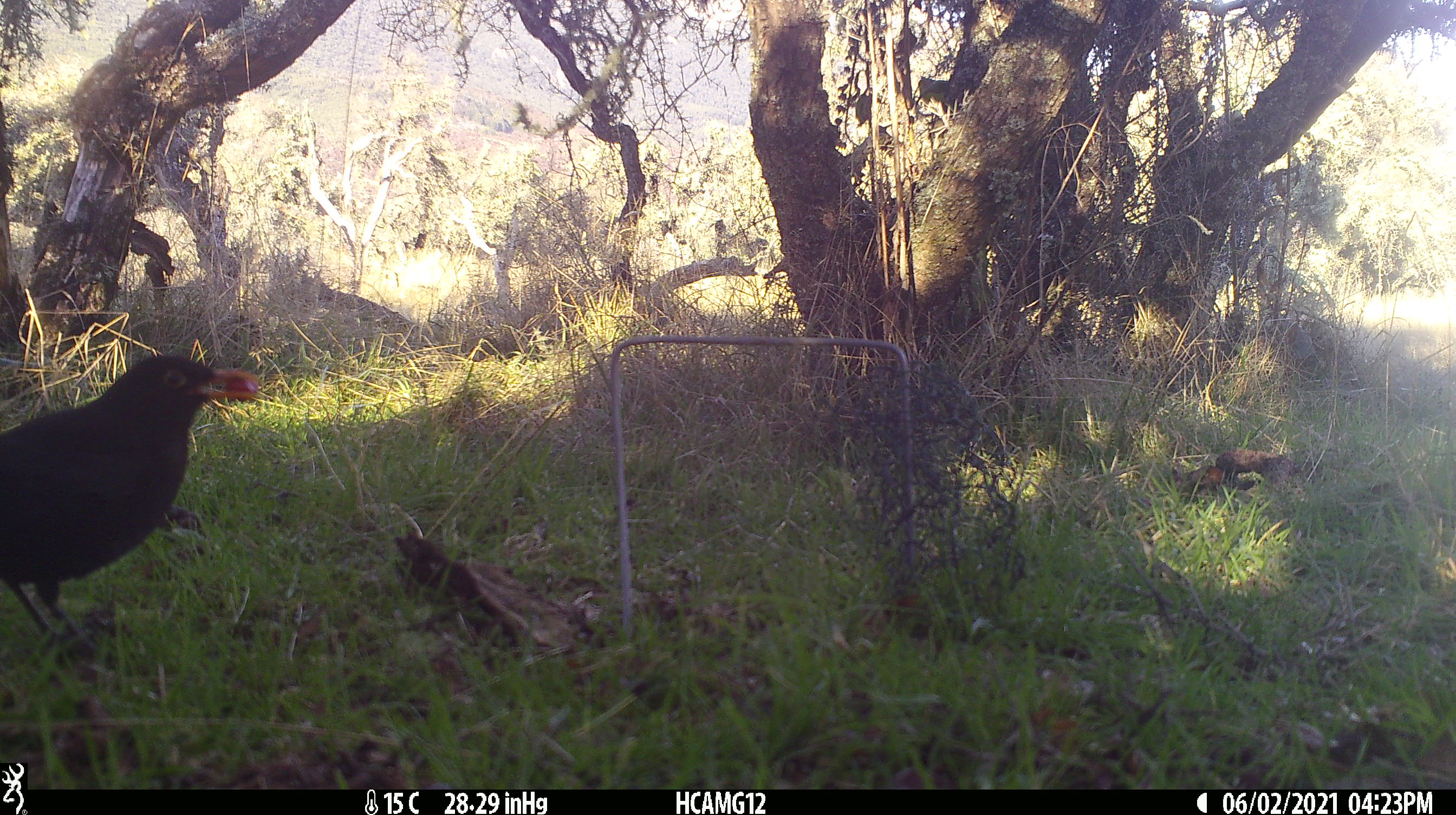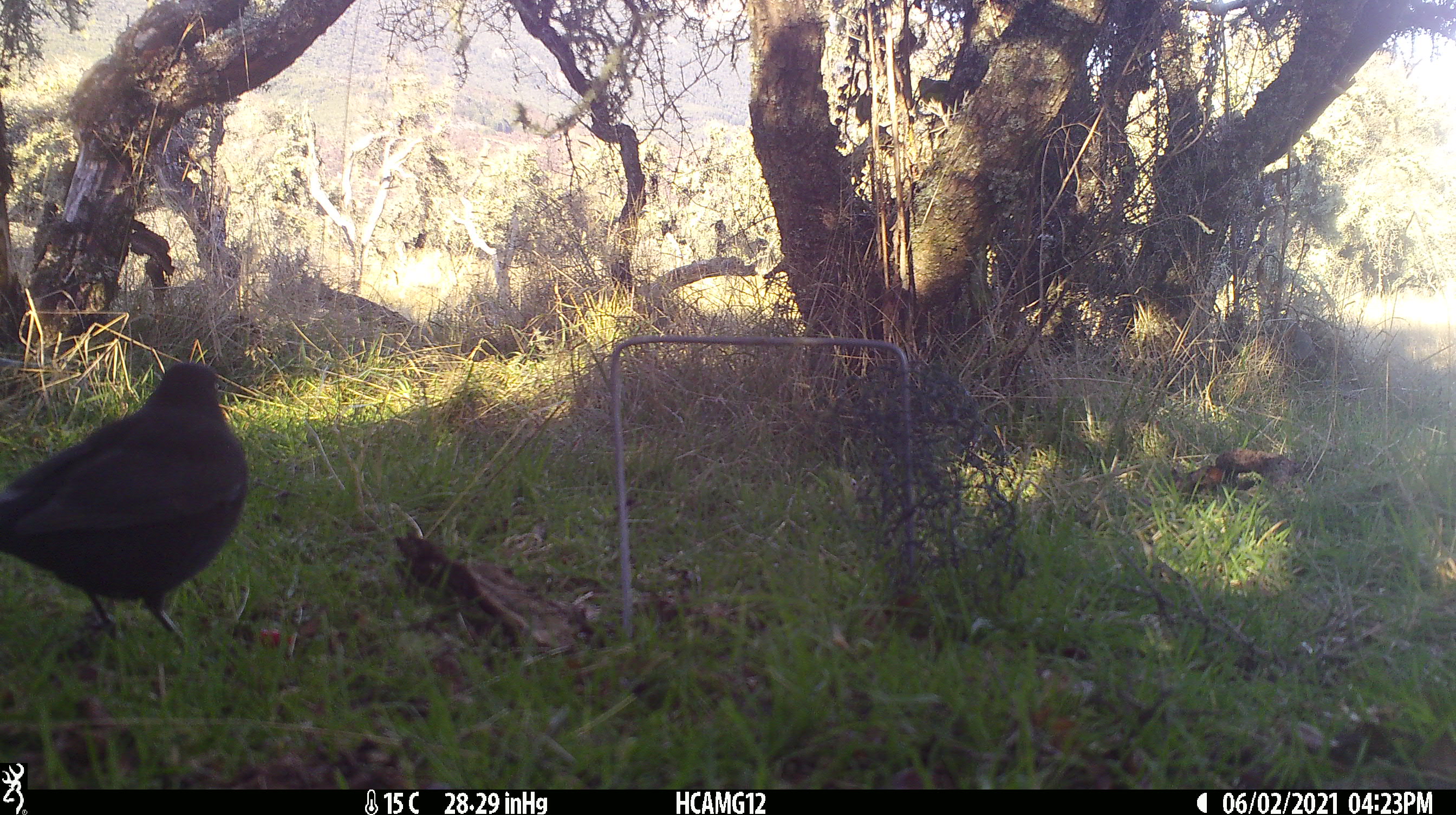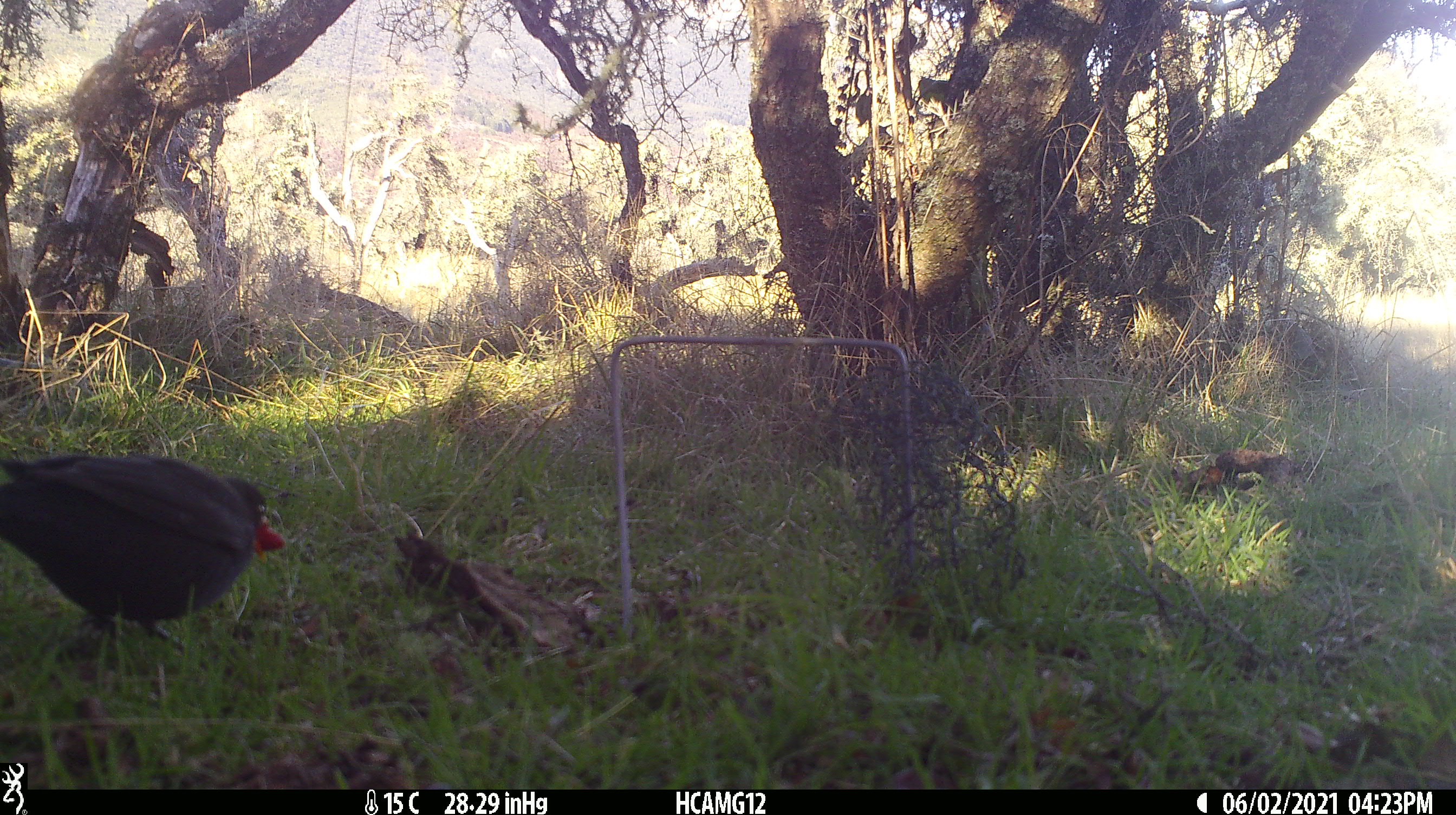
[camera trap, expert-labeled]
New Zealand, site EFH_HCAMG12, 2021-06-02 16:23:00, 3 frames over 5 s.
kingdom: Animalia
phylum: Chordata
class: Aves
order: Passeriformes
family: Turdidae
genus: Turdus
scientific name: Turdus merula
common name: eurasian blackbird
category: blackbird